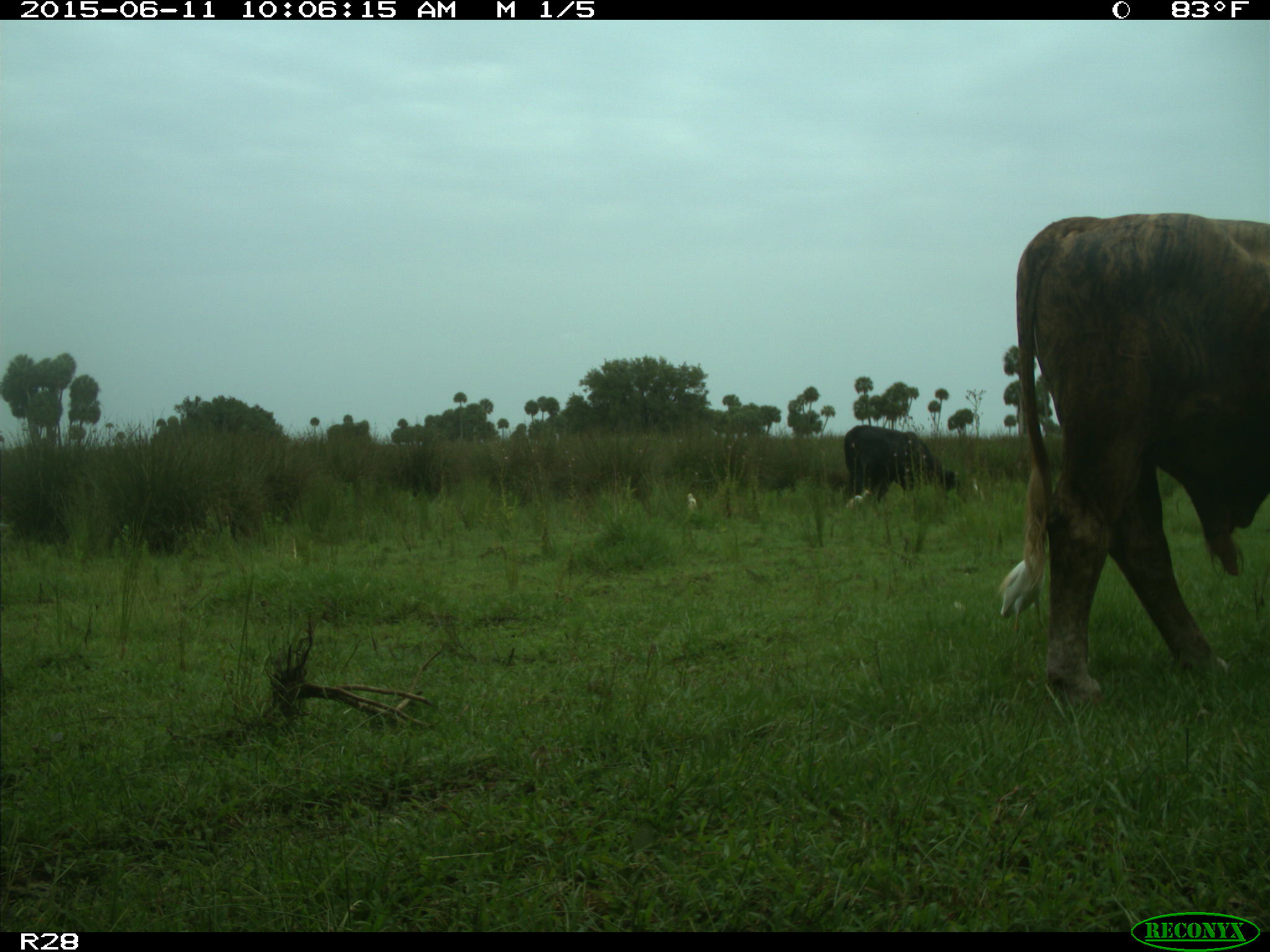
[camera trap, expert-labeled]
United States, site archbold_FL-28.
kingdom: Animalia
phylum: Chordata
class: Mammalia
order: Artiodactyla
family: Bovidae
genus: Bos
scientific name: Bos taurus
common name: domestic cow